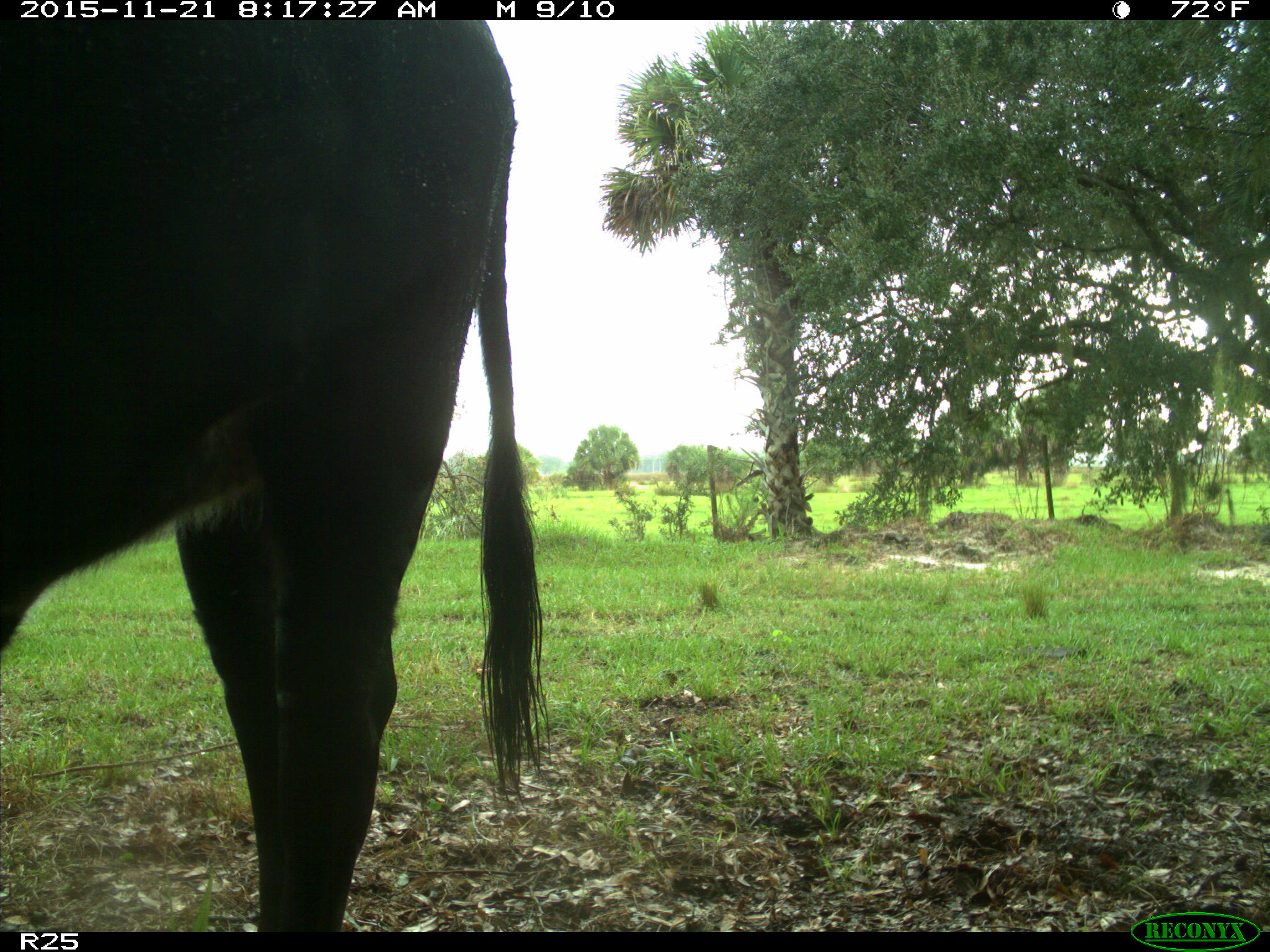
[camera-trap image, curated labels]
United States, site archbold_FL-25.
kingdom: Animalia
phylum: Chordata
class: Mammalia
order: Artiodactyla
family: Bovidae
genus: Bos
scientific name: Bos taurus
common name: domestic cow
Bos taurus (domestic cow).